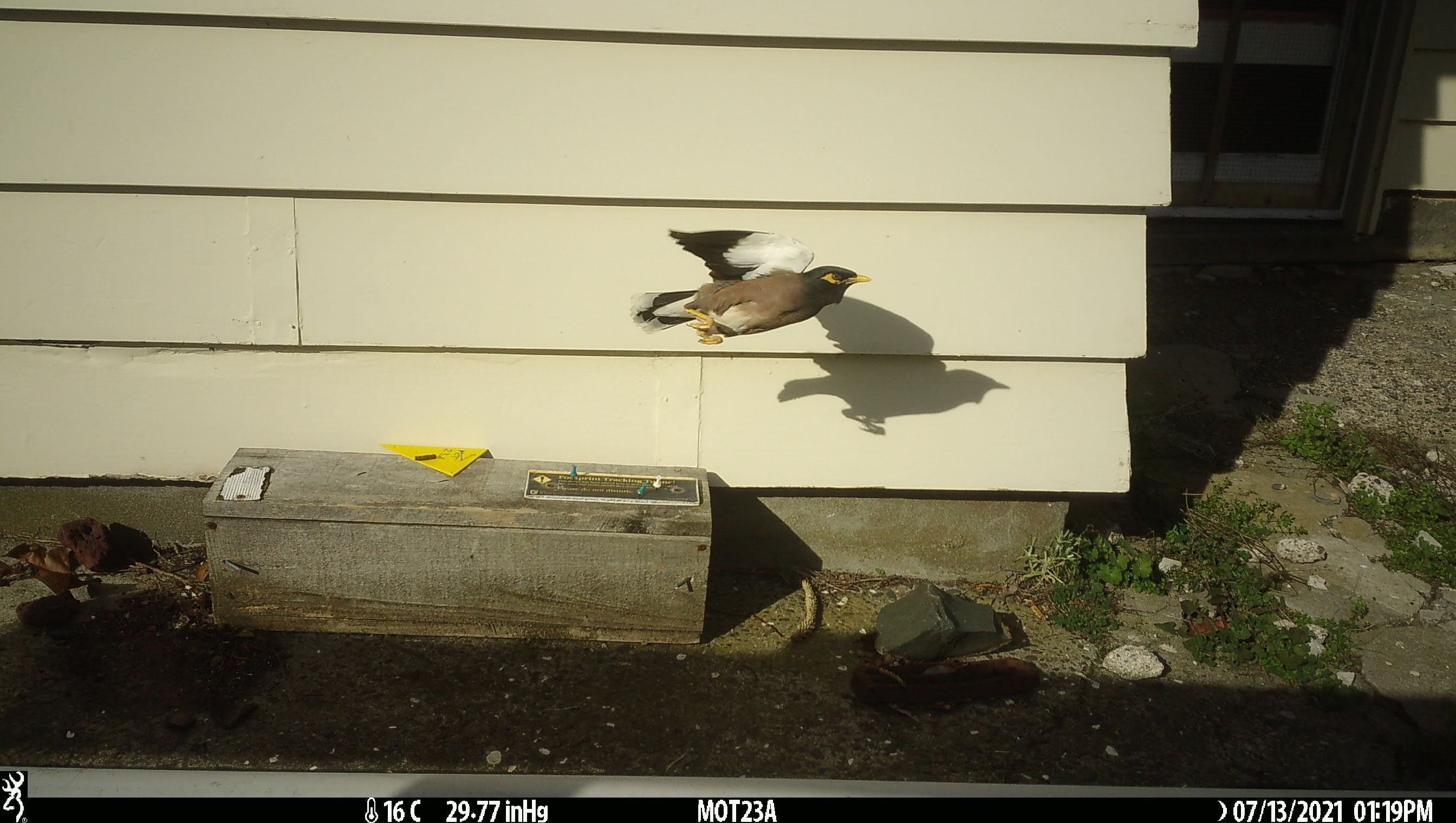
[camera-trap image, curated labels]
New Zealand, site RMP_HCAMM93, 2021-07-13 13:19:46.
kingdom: Animalia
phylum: Chordata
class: Aves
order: Passeriformes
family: Sturnidae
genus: Acridotheres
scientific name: Acridotheres tristis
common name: common myna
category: myna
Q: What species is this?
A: Myna (common myna) (Acridotheres tristis).